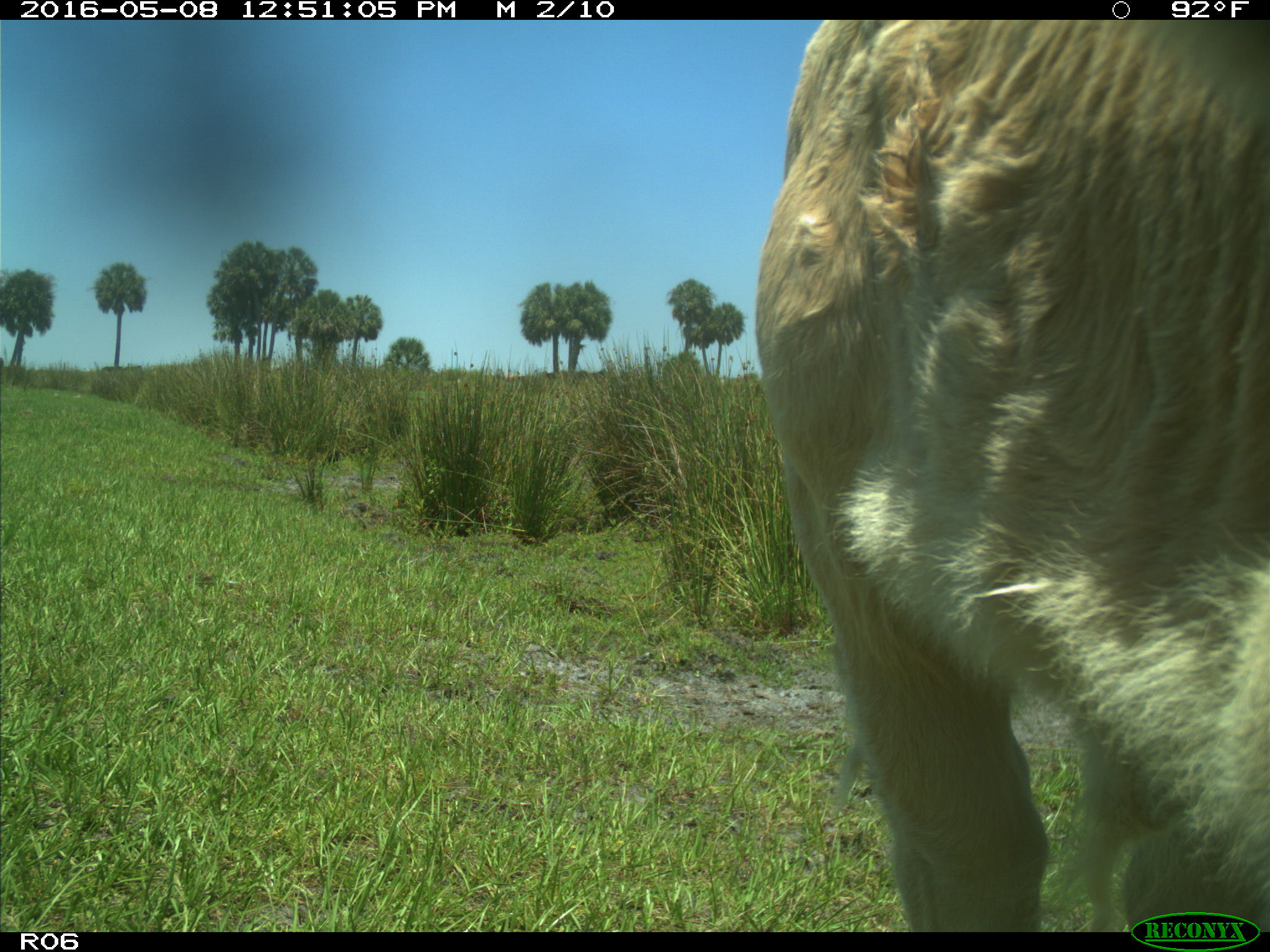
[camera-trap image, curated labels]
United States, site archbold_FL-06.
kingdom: Animalia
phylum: Chordata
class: Mammalia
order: Artiodactyla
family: Bovidae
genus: Bos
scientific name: Bos taurus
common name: domestic cow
Bos taurus (domestic cow).